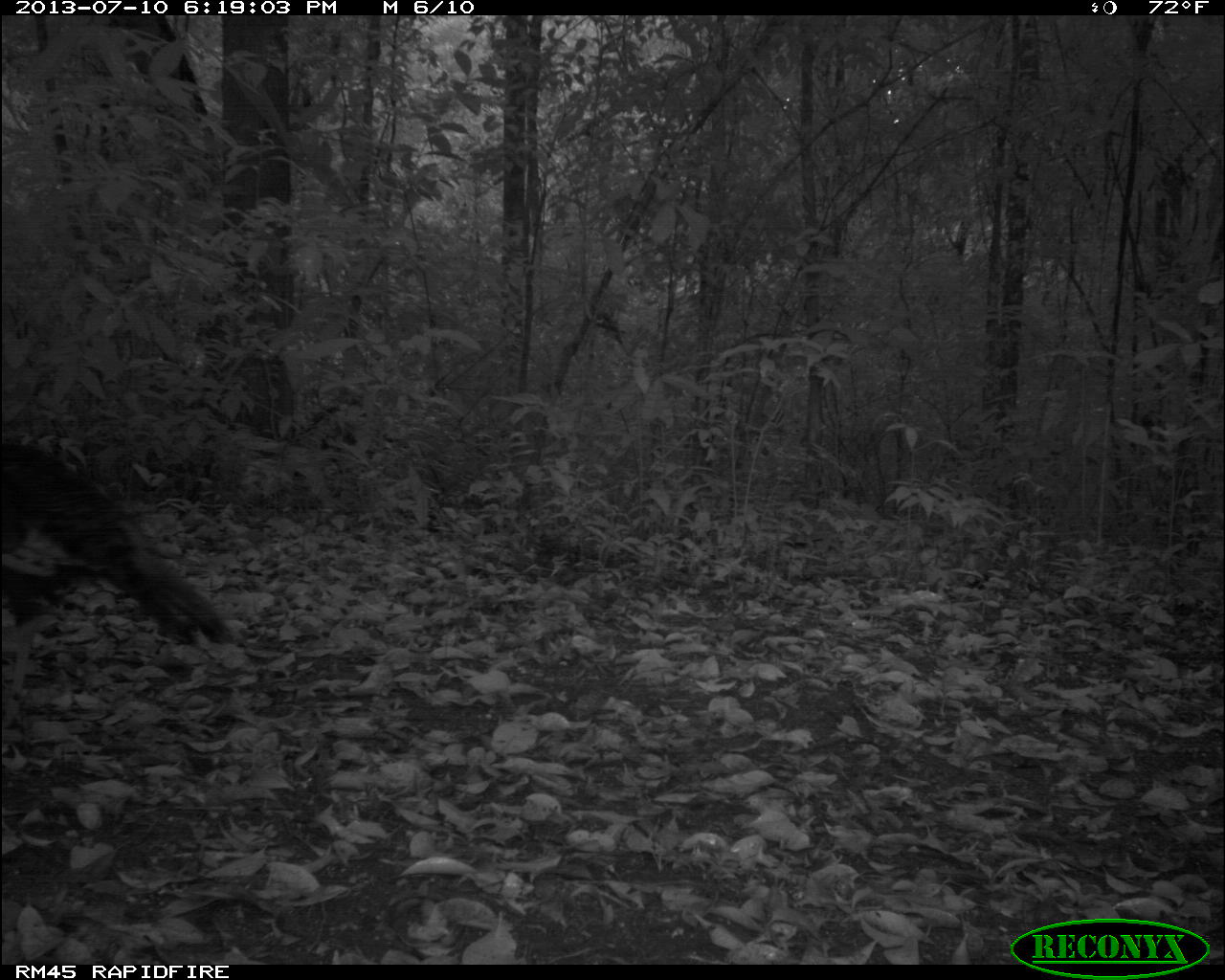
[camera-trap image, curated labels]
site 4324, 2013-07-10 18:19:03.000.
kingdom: Animalia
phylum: Chordata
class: Aves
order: Galliformes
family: Phasianidae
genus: Meleagris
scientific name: Meleagris ocellata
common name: ocellated turkey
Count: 1.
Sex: female.